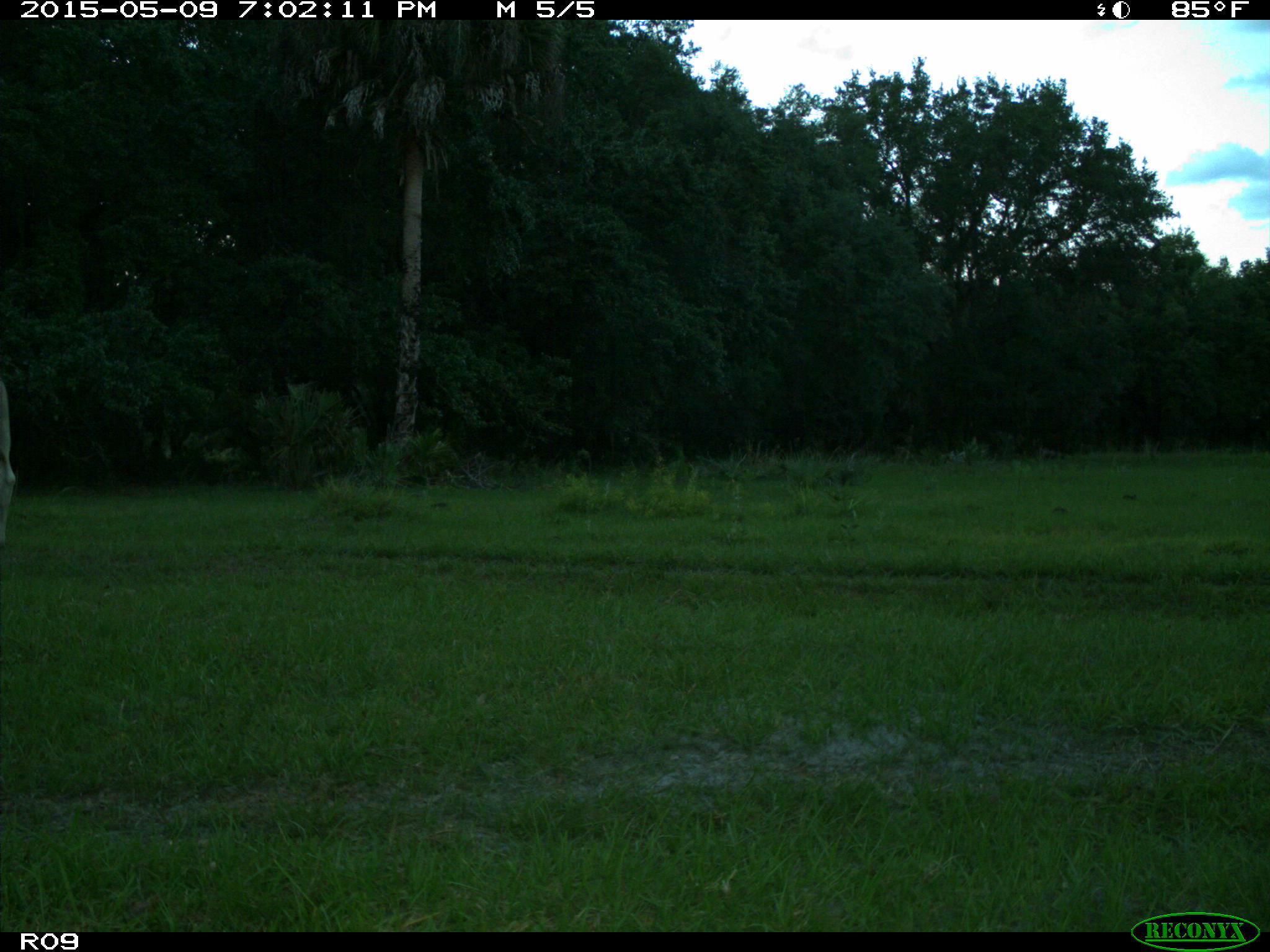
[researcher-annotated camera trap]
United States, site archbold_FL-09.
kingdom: Animalia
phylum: Chordata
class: Mammalia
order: Artiodactyla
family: Bovidae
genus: Bos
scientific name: Bos taurus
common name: domestic cow